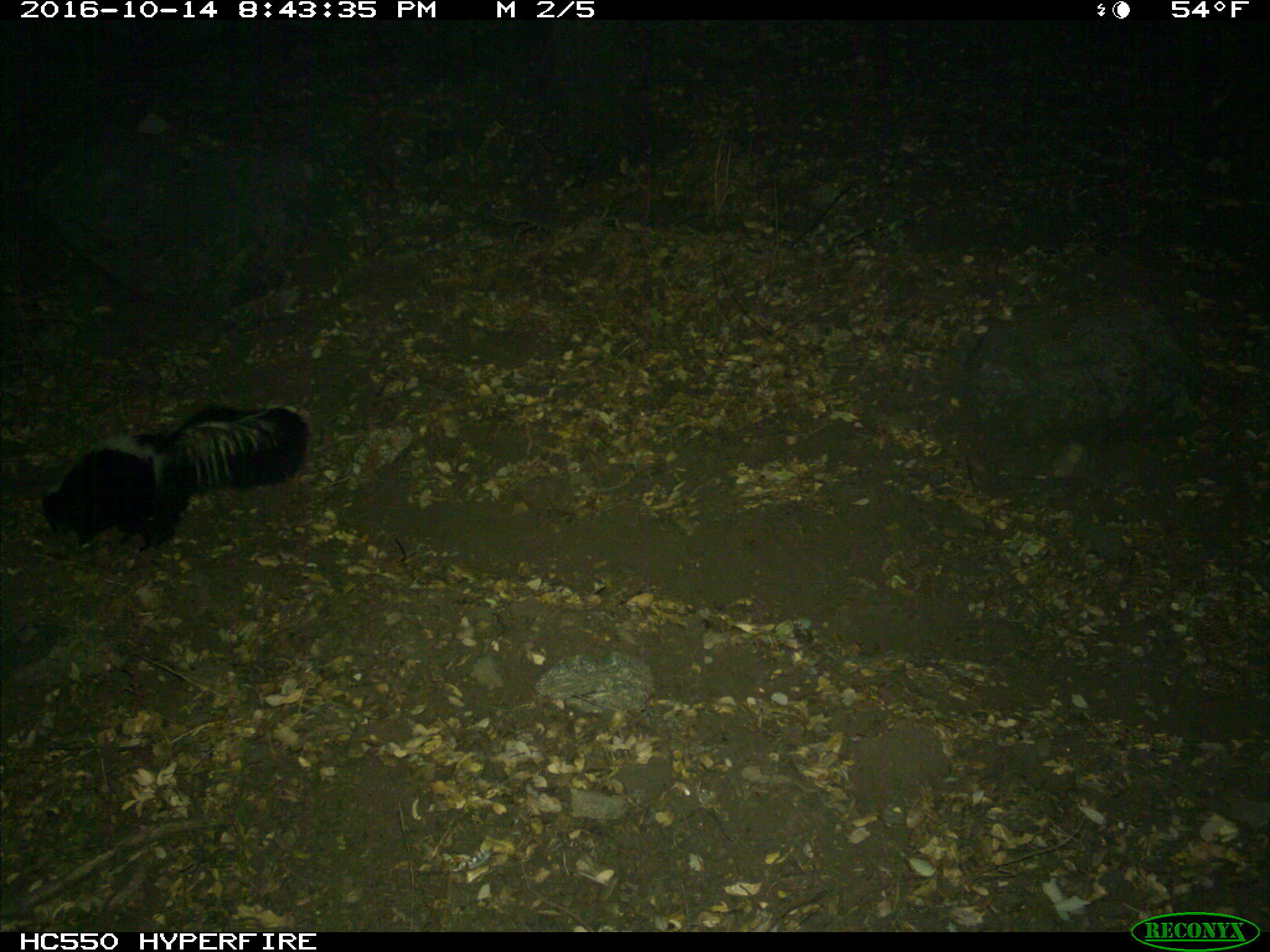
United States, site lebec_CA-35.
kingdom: Animalia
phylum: Chordata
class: Mammalia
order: Carnivora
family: Mephitidae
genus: Mephitis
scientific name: Mephitis mephitis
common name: striped skunk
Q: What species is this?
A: Mephitis mephitis (striped skunk).